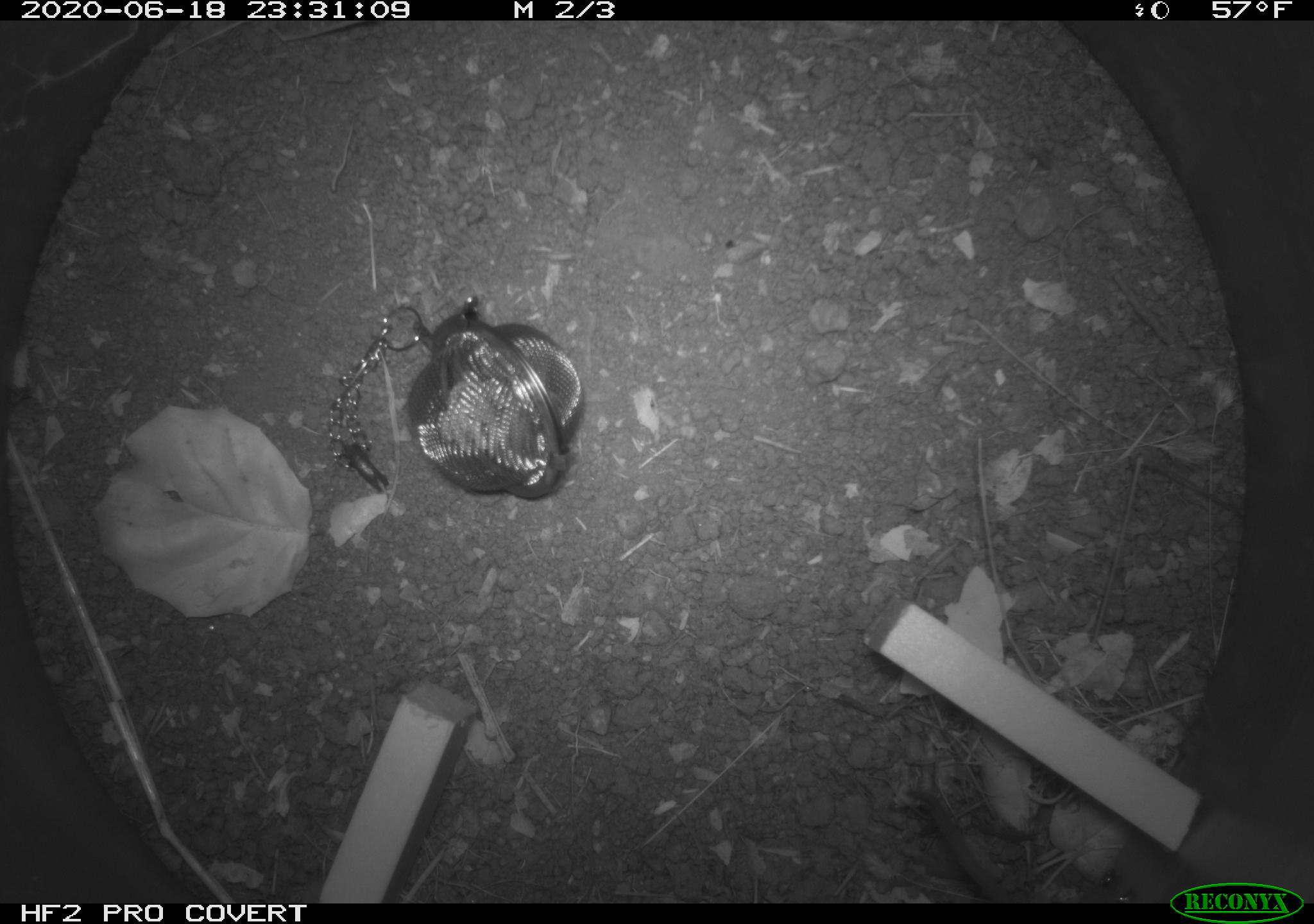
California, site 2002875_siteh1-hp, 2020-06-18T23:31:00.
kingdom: Animalia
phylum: Chordata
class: Mammalia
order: Rodentia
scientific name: Rodentia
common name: mouse species